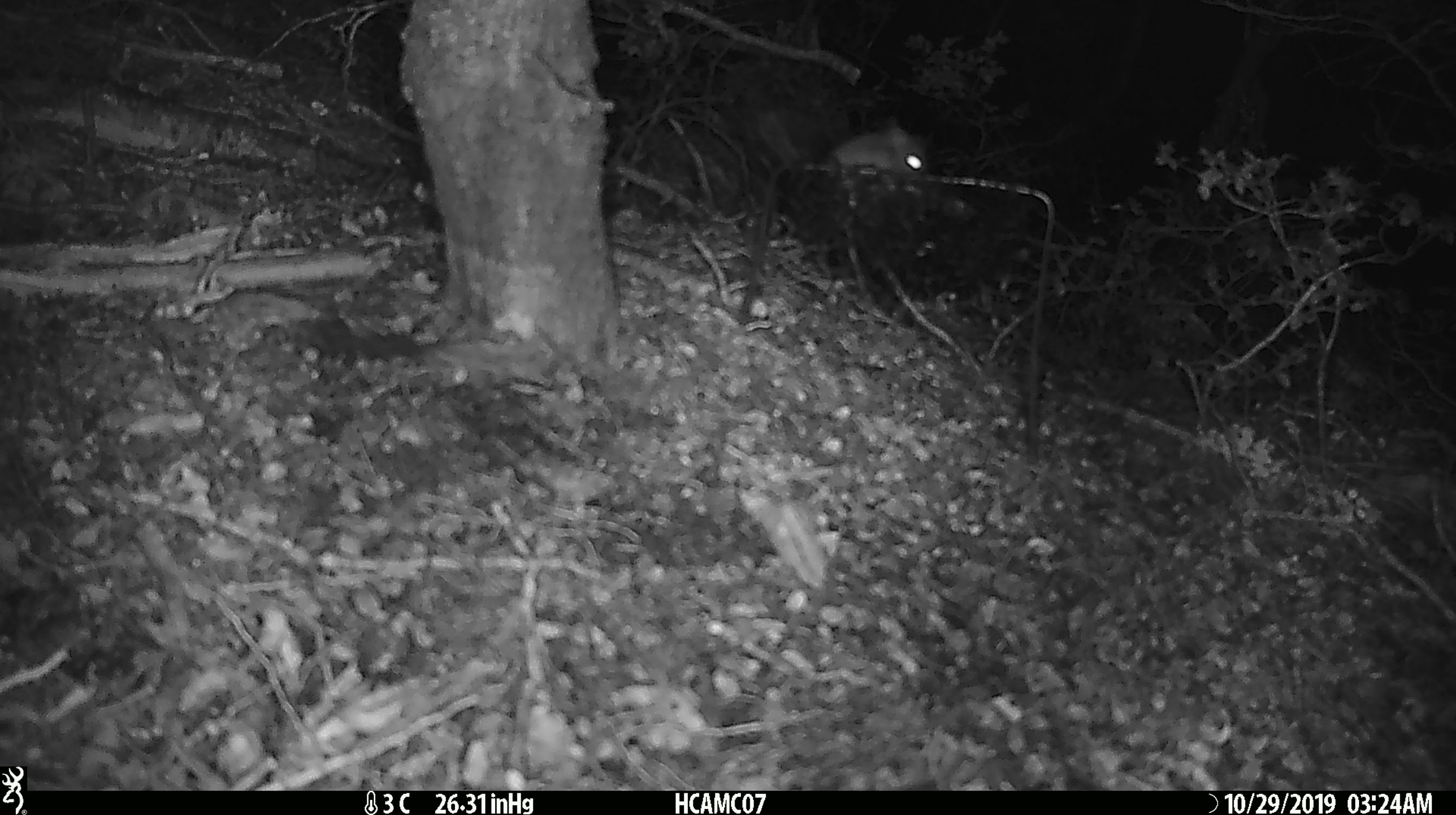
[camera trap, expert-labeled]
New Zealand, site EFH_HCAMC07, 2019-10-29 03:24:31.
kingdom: Animalia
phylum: Chordata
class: Mammalia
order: Rodentia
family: Muridae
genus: Mus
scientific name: Mus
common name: mouse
Mouse (Mus).